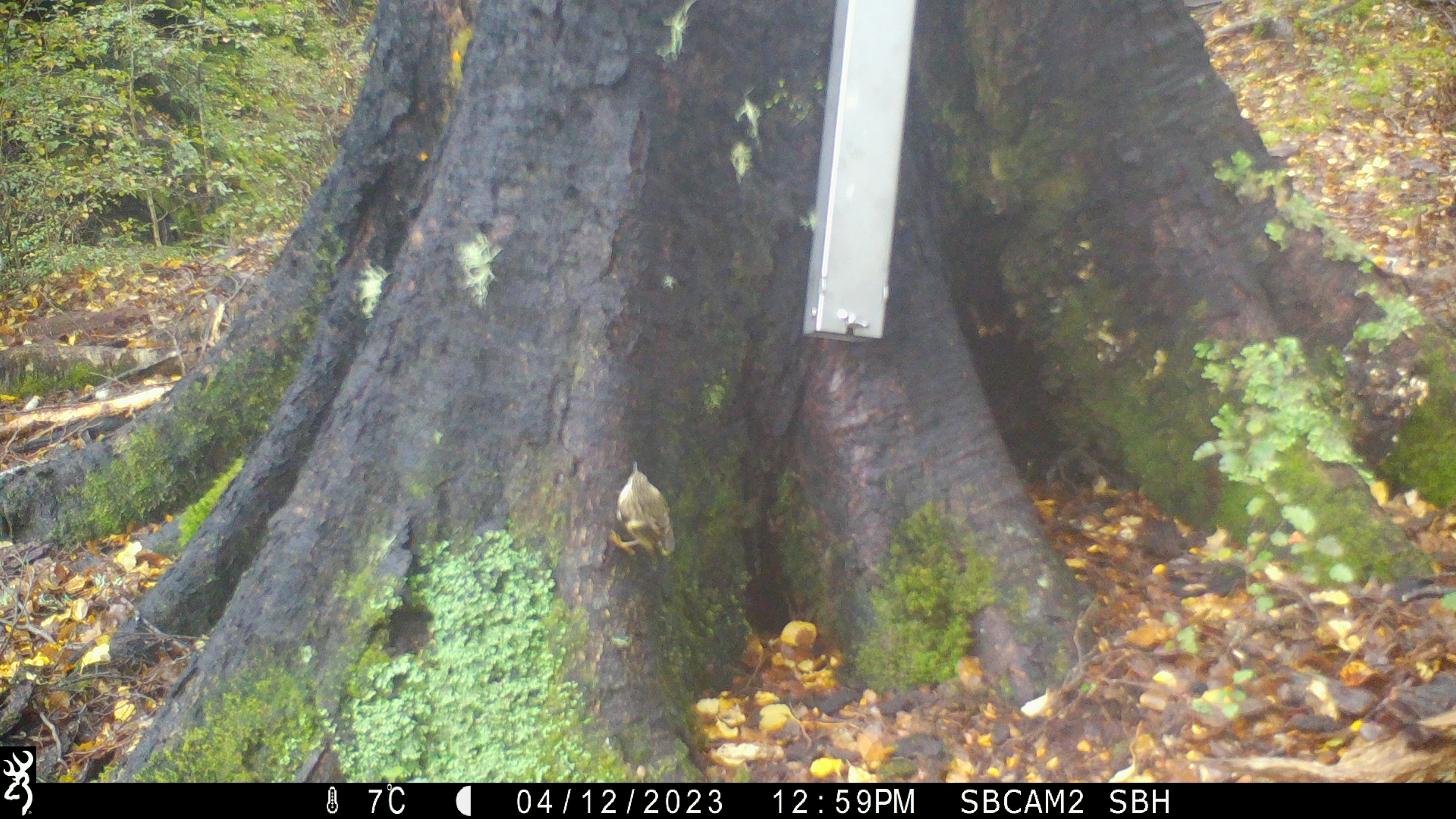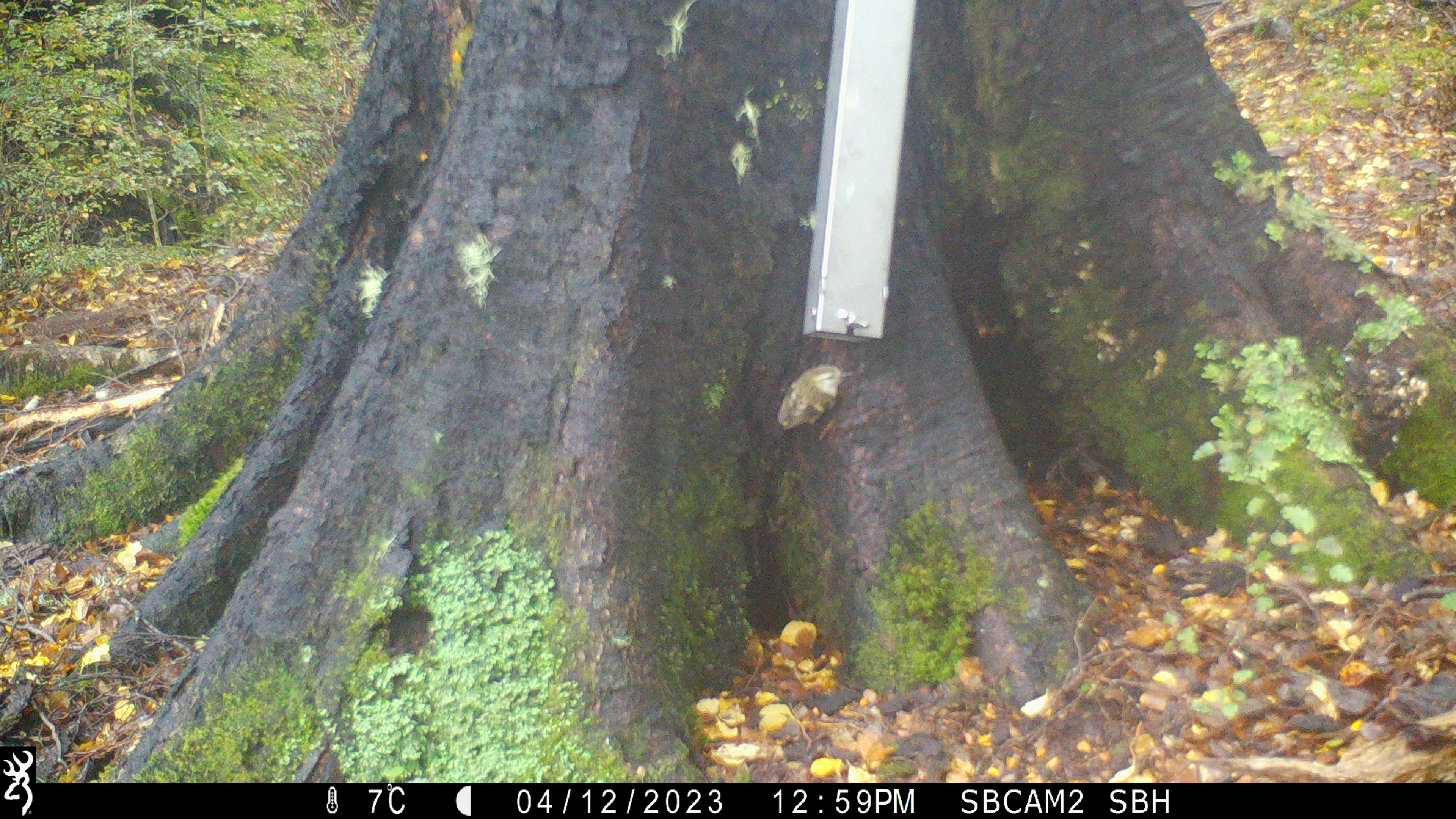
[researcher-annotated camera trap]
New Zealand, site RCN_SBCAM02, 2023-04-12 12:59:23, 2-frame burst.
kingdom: Animalia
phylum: Chordata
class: Aves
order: Passeriformes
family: Acanthisittidae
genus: Acanthisitta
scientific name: Acanthisitta chloris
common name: rifleman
Rifleman (Acanthisitta chloris).